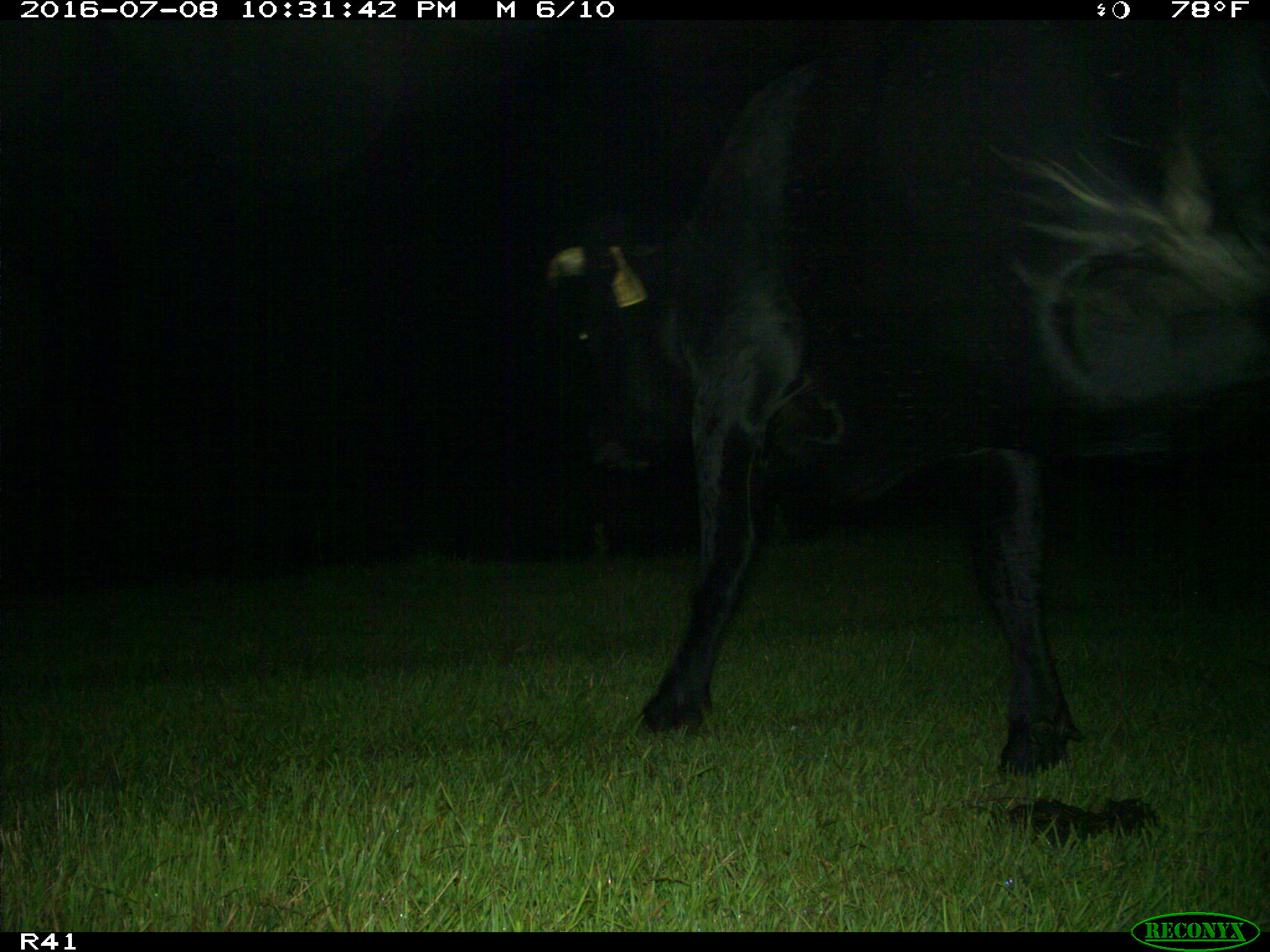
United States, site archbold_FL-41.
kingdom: Animalia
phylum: Chordata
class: Mammalia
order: Artiodactyla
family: Bovidae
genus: Bos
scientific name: Bos taurus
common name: domestic cow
Bos taurus (domestic cow).